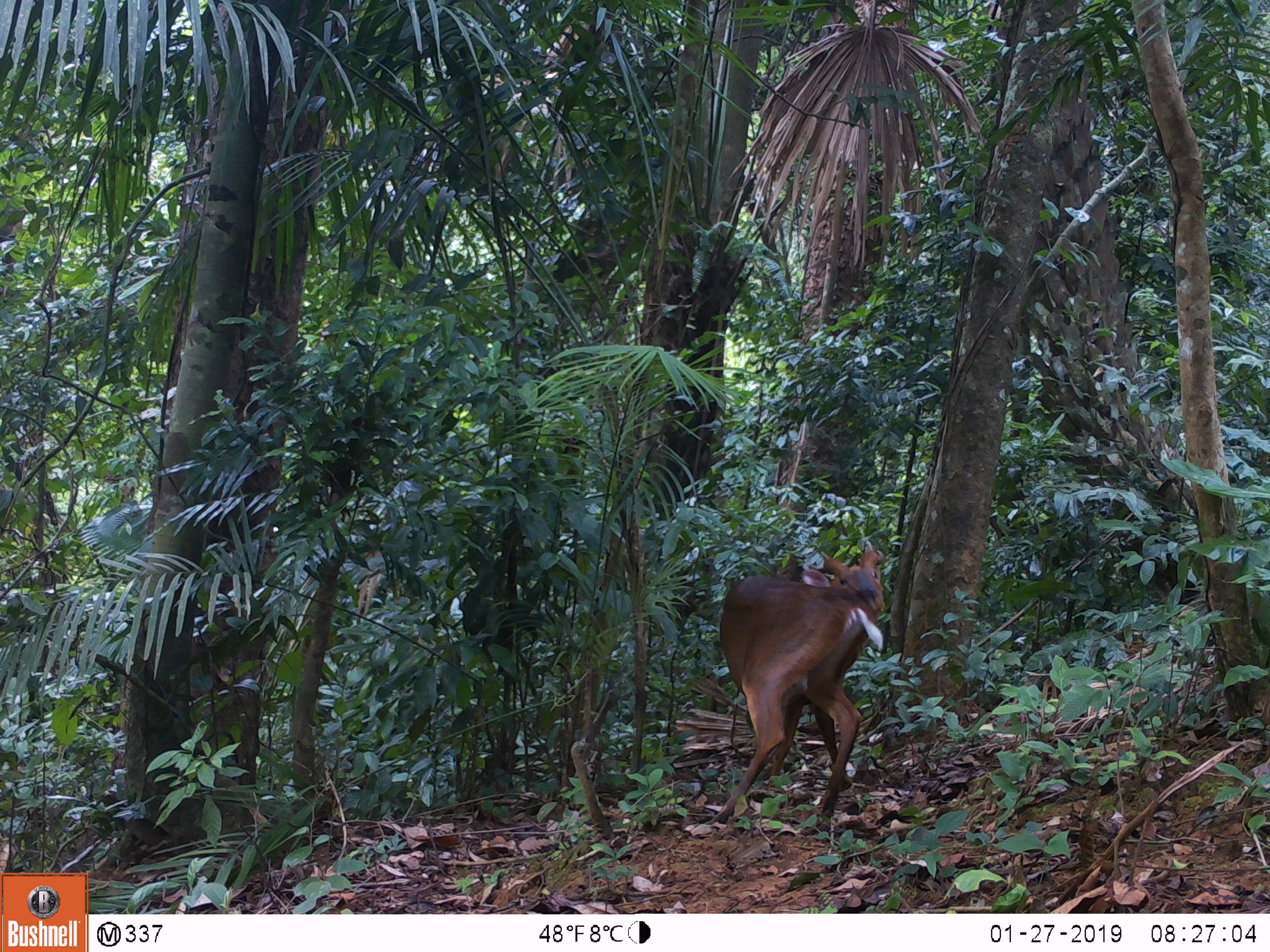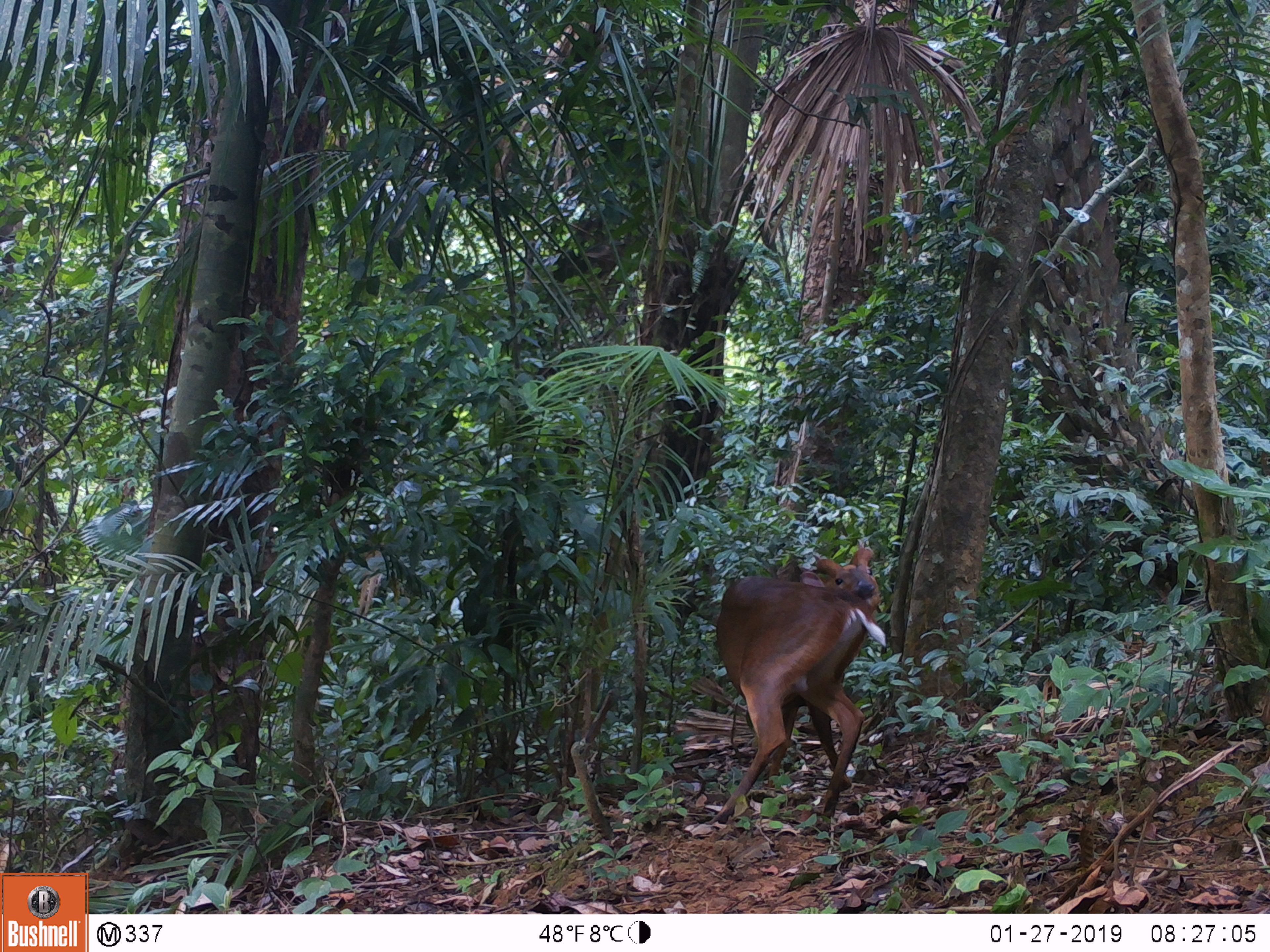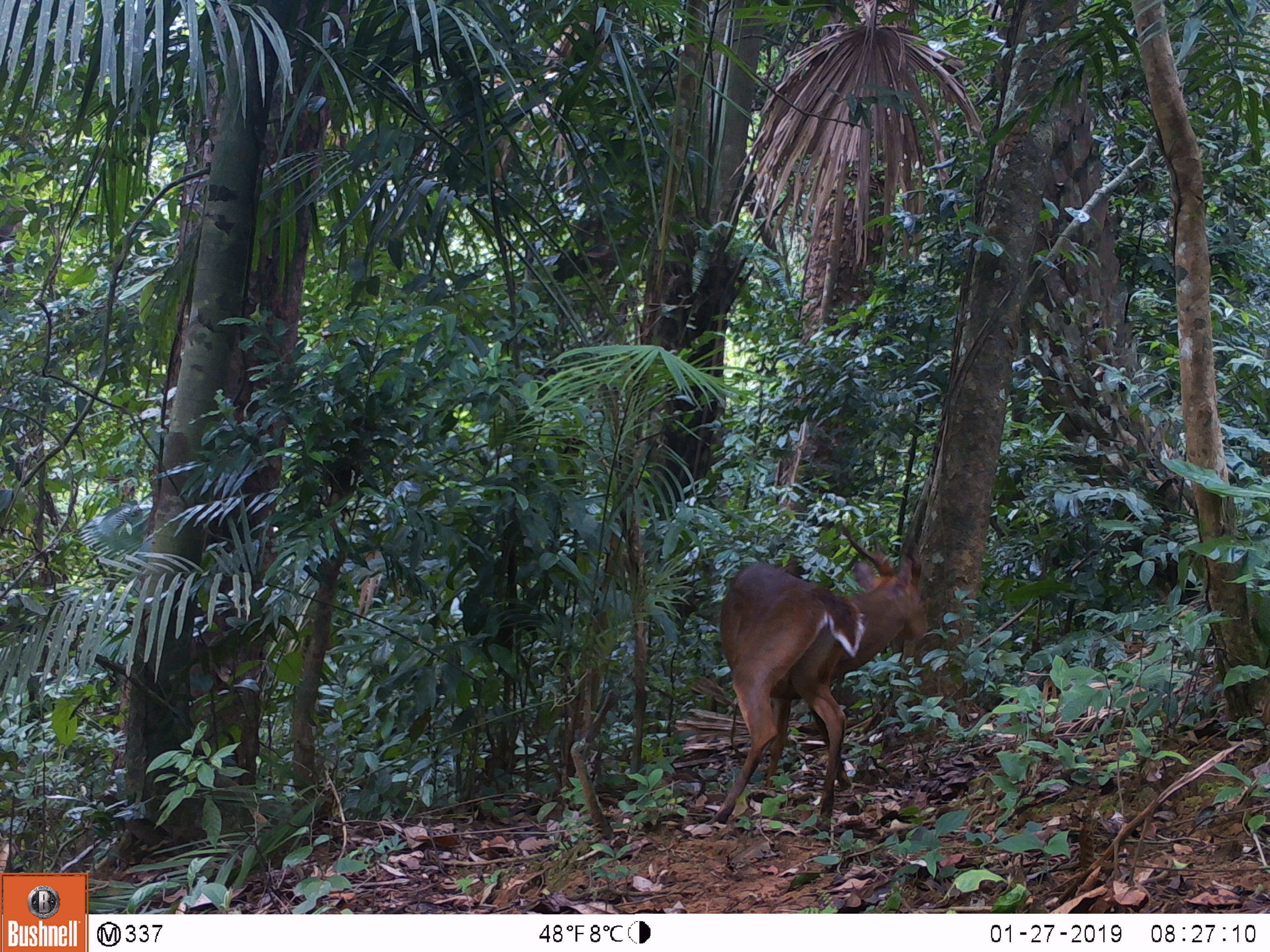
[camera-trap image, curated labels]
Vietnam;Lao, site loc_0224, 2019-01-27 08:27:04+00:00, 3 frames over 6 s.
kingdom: Animalia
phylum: Chordata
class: Mammalia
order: Artiodactyla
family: Cervidae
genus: Muntiacus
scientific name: Muntiacus vuquangensis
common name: large-antlered muntjac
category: large antlered muntjac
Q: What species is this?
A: Large antlered muntjac (large-antlered muntjac) (Muntiacus vuquangensis).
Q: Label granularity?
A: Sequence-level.